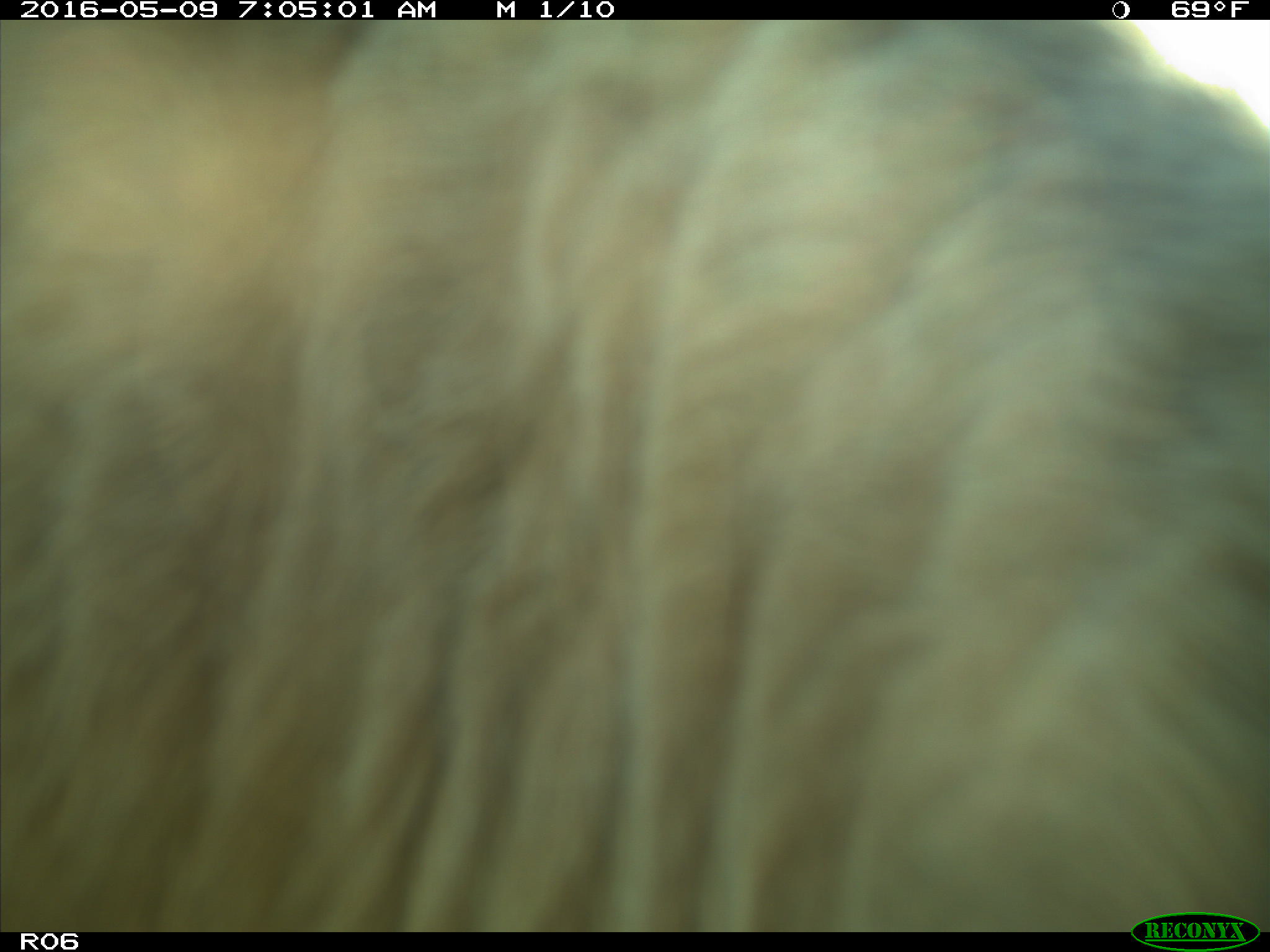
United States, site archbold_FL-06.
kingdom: Animalia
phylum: Chordata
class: Mammalia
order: Artiodactyla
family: Bovidae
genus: Bos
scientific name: Bos taurus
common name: domestic cow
Bos taurus (domestic cow).